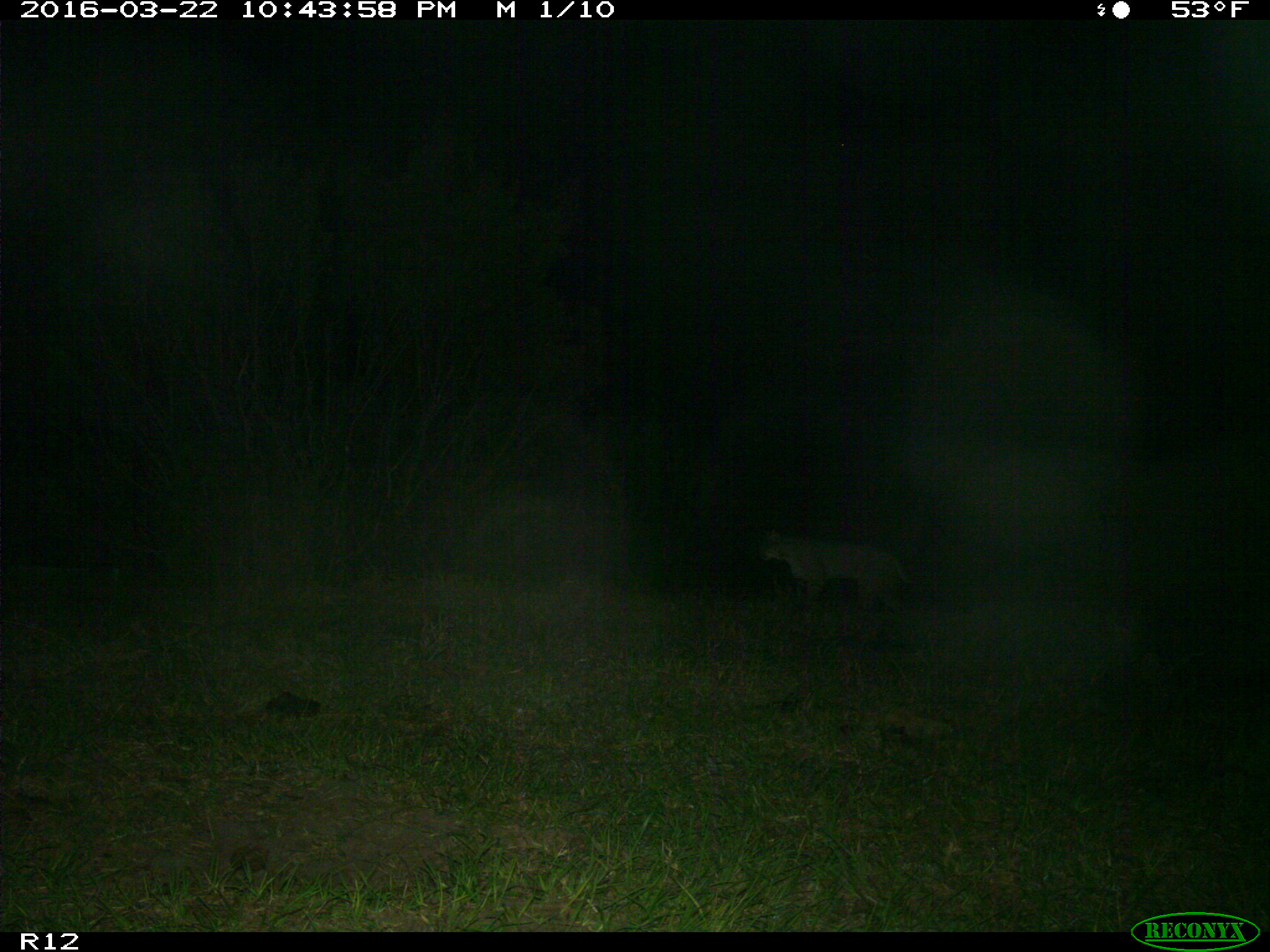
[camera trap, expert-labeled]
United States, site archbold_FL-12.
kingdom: Animalia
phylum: Chordata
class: Mammalia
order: Carnivora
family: Felidae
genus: Lynx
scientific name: Lynx rufus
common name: bobcat